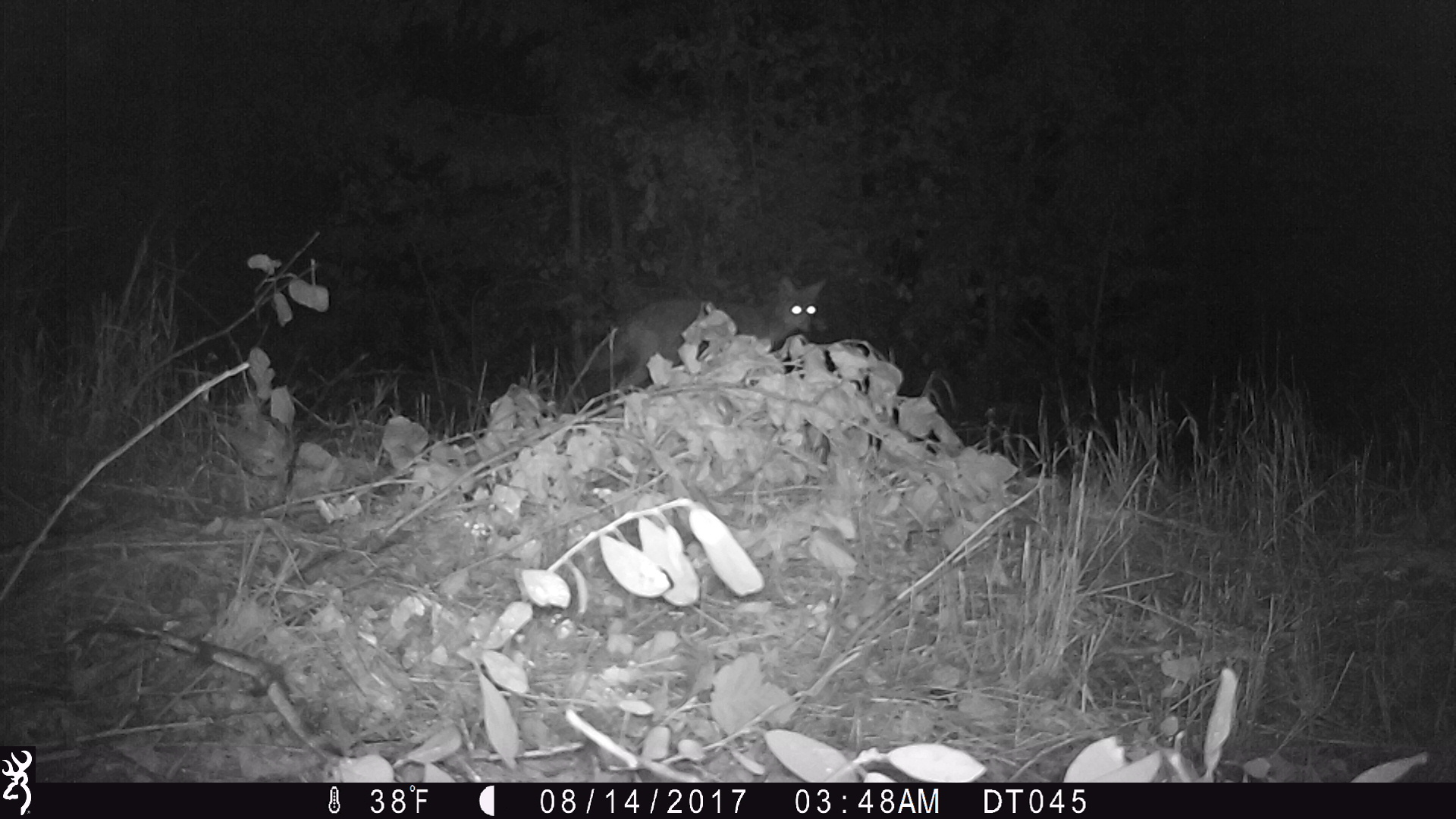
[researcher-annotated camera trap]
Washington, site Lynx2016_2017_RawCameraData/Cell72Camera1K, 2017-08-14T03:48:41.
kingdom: Animalia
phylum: Chordata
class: Mammalia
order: Carnivora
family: Canidae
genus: Canis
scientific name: Canis latrans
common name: coyote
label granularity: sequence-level